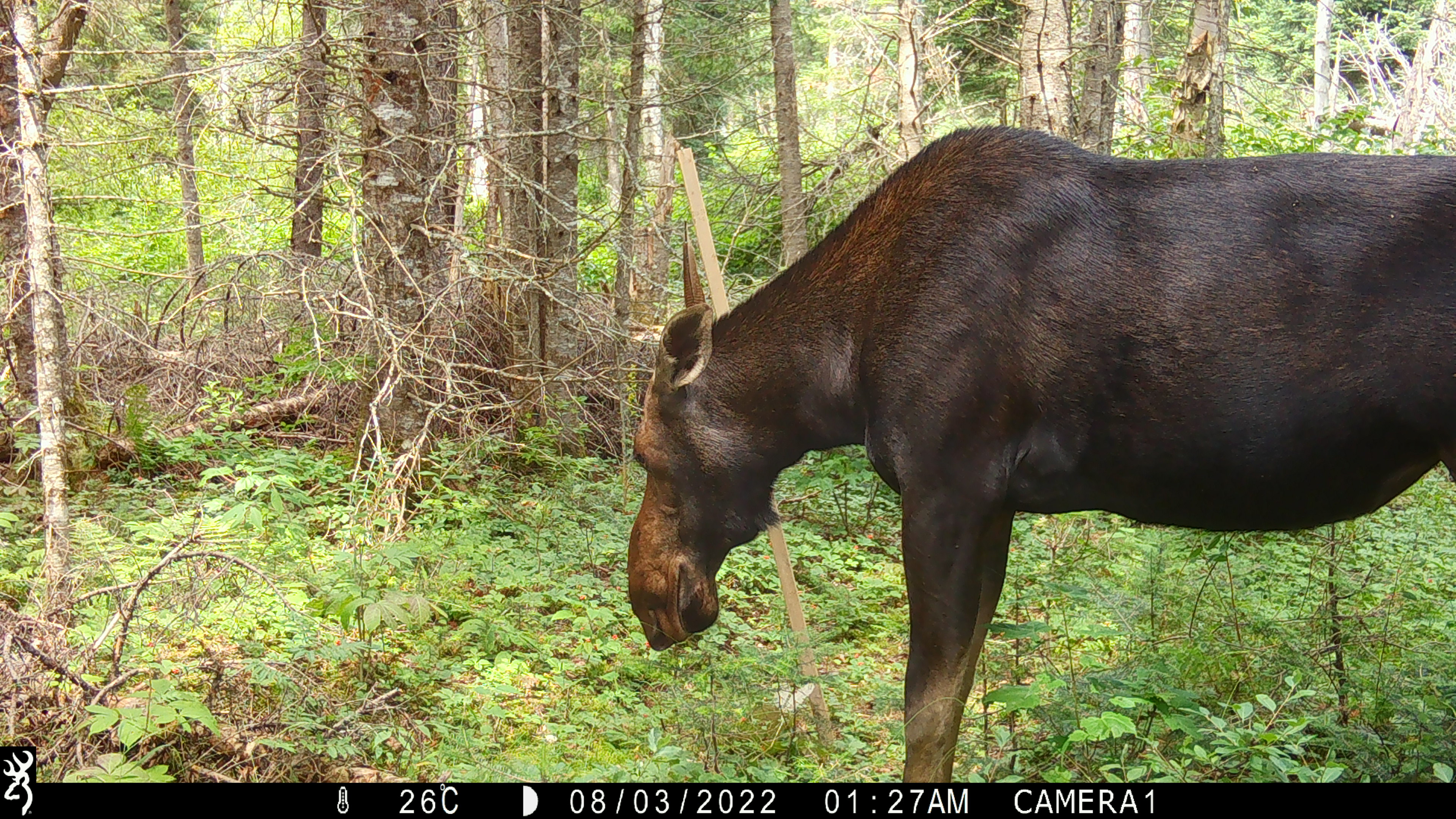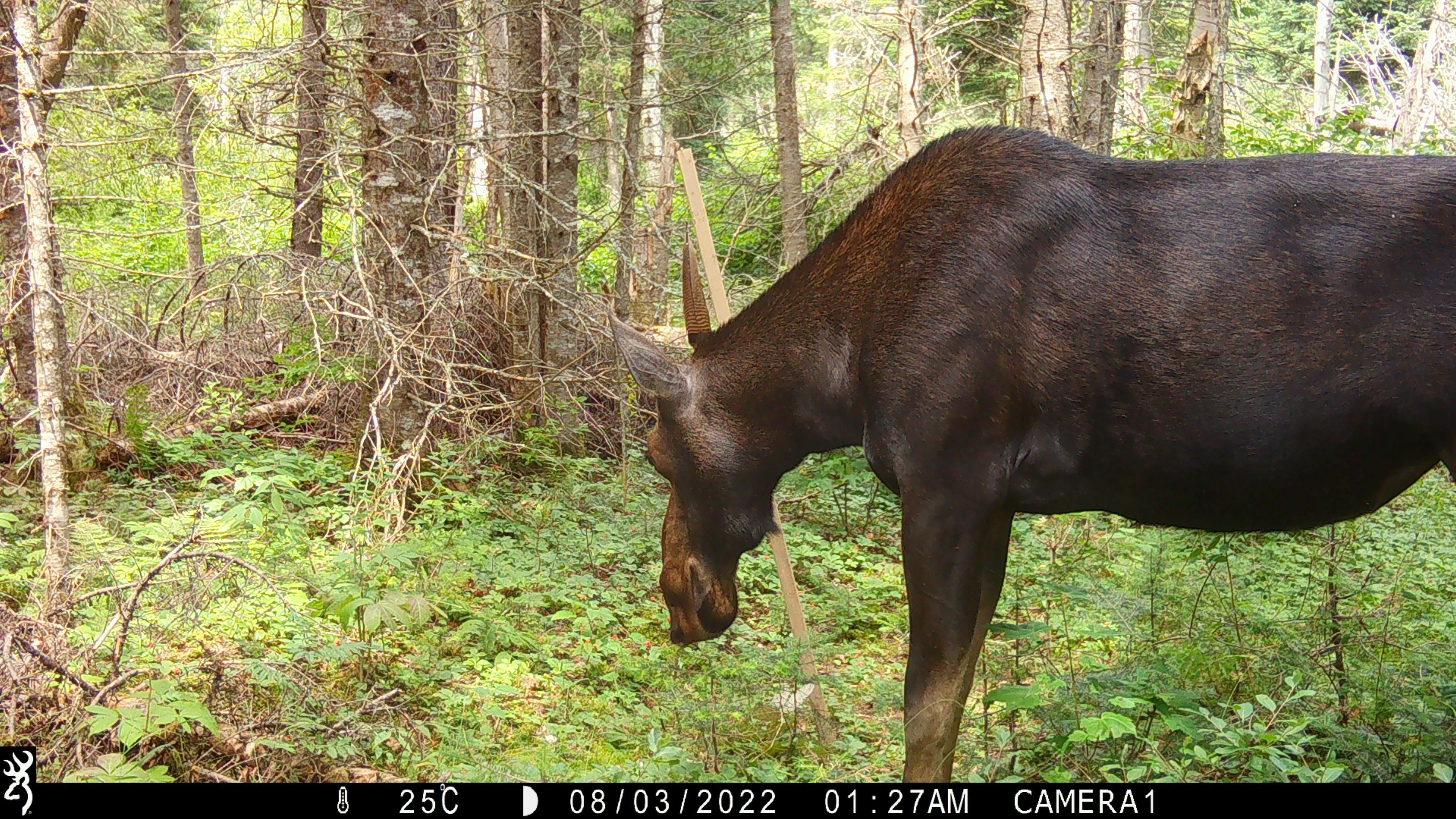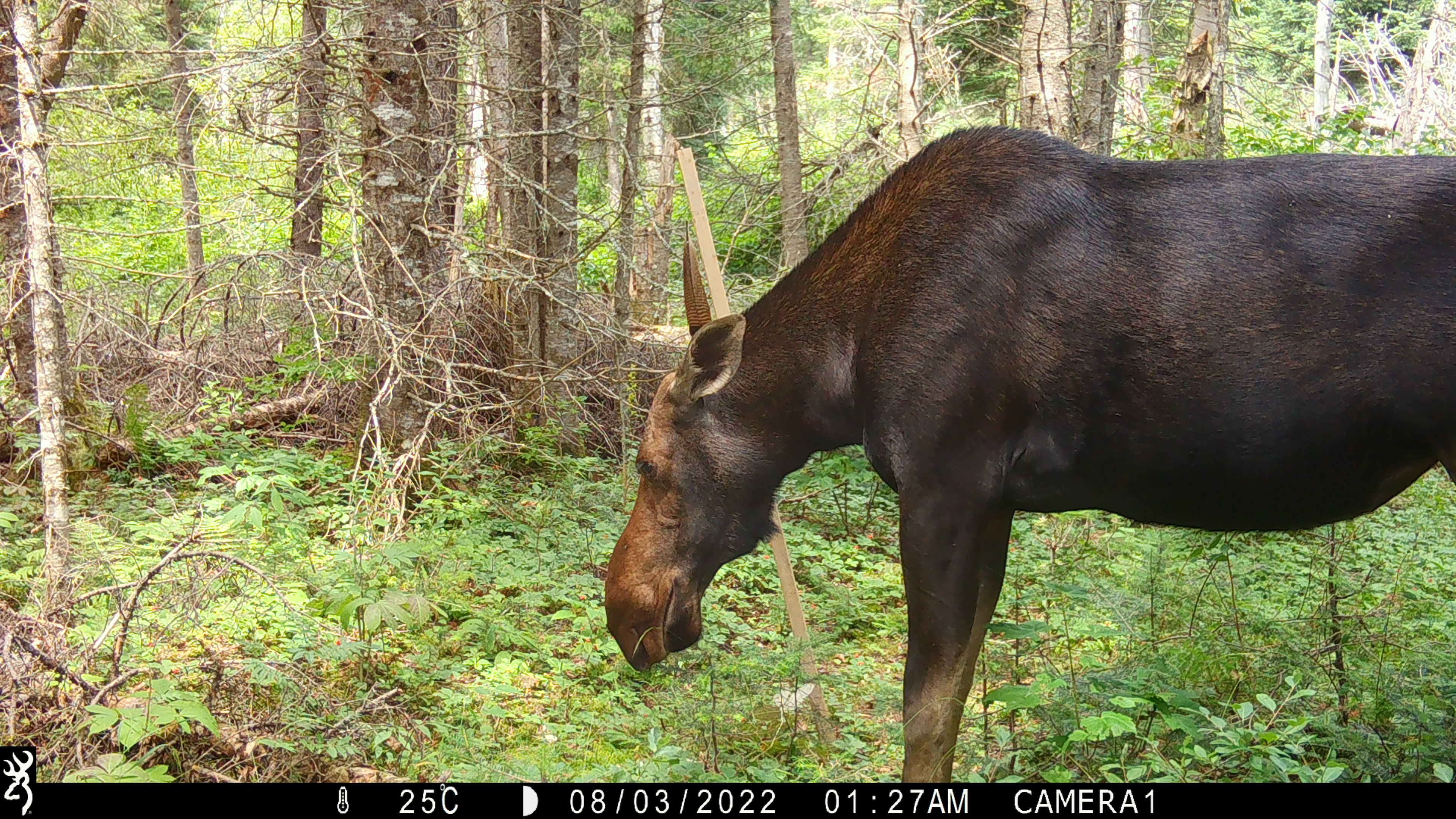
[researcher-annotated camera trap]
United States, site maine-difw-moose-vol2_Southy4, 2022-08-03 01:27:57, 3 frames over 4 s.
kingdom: Animalia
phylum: Chordata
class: Mammalia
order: Artiodactyla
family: Cervidae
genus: Alces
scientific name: Alces alces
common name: moose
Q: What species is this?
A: Moose (Alces alces).